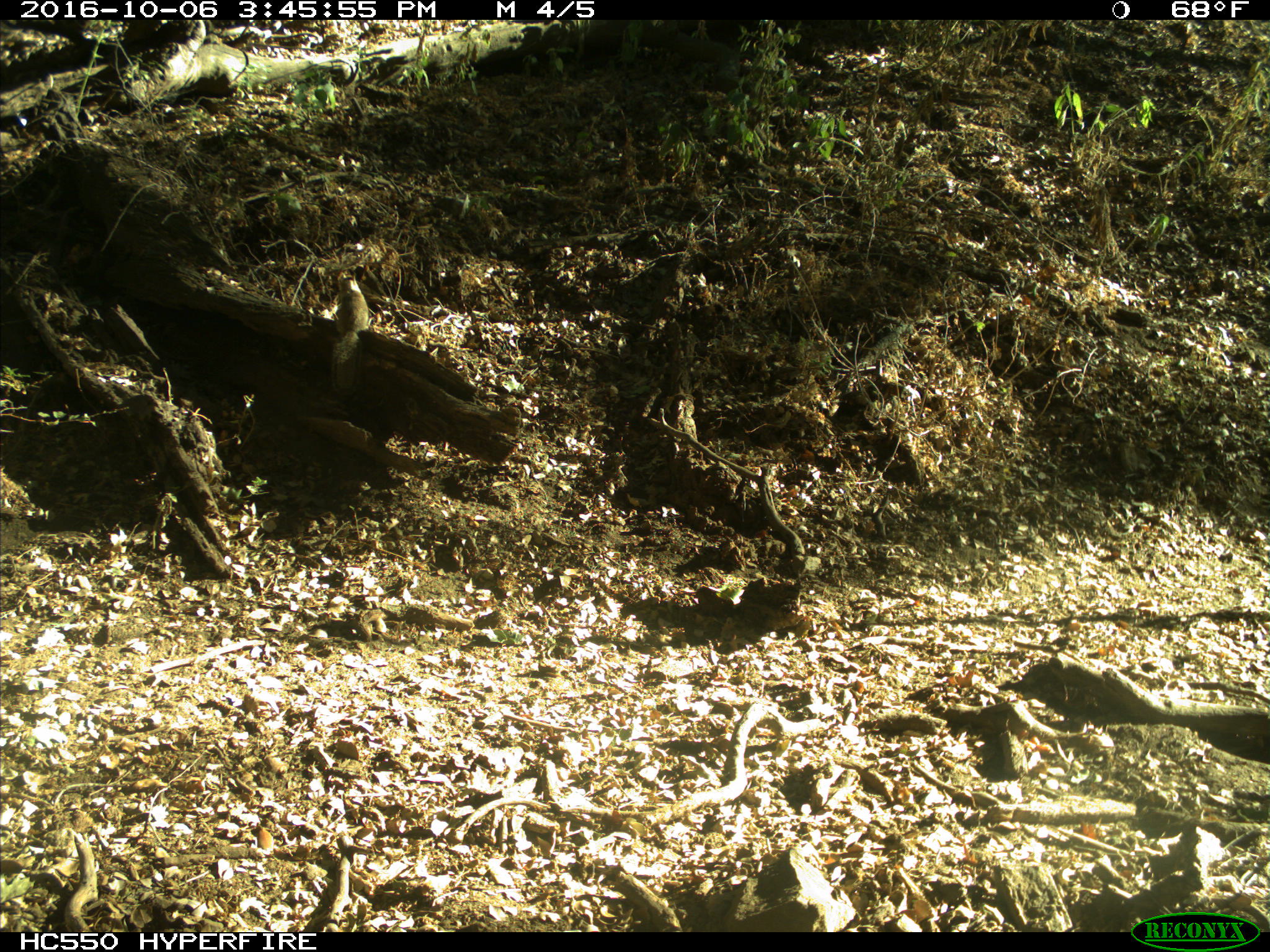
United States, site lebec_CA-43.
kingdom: Animalia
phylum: Chordata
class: Mammalia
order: Rodentia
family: Sciuridae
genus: Otospermophilus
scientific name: Otospermophilus beecheyi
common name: california ground squirrel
Otospermophilus beecheyi (california ground squirrel).